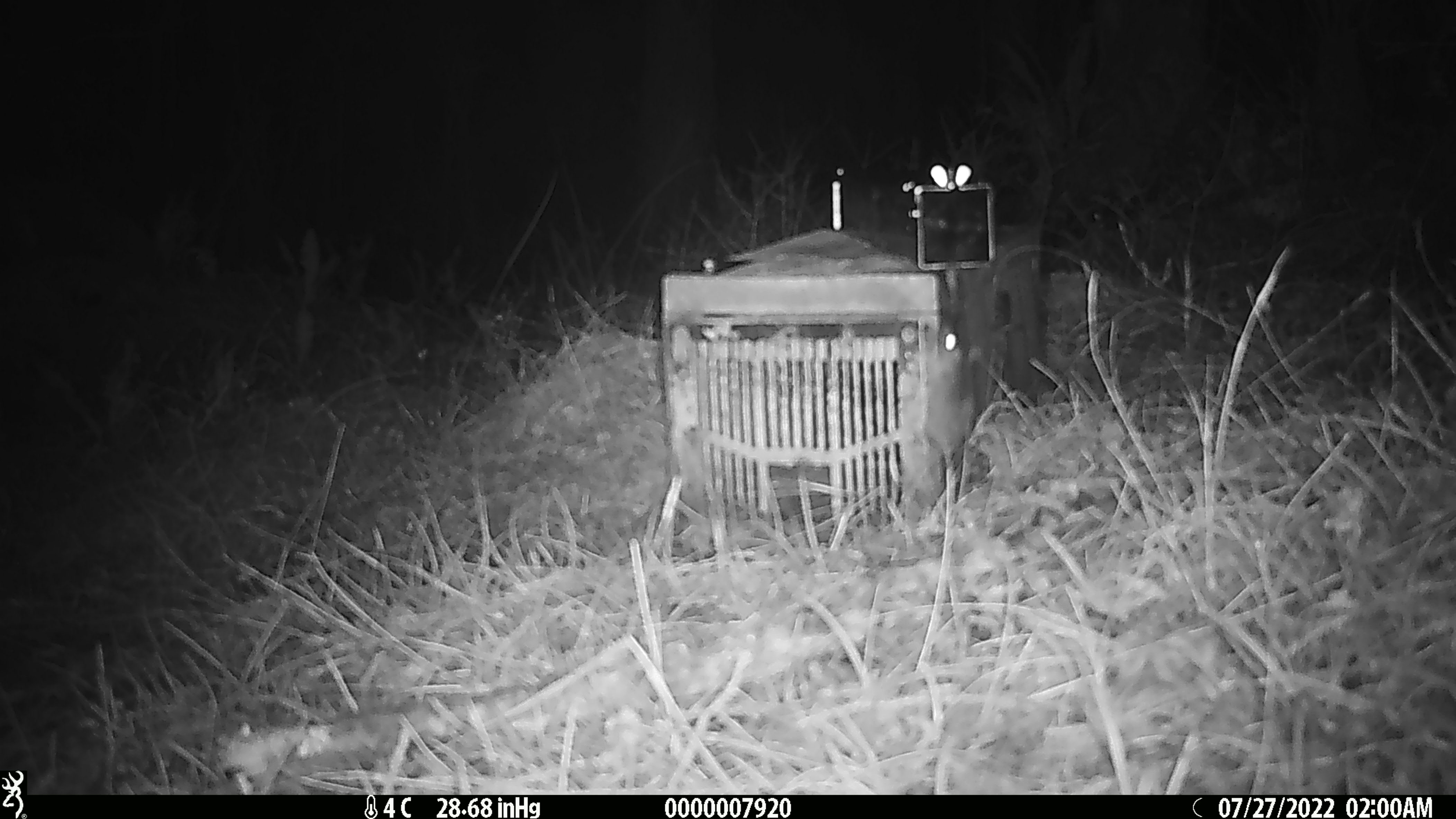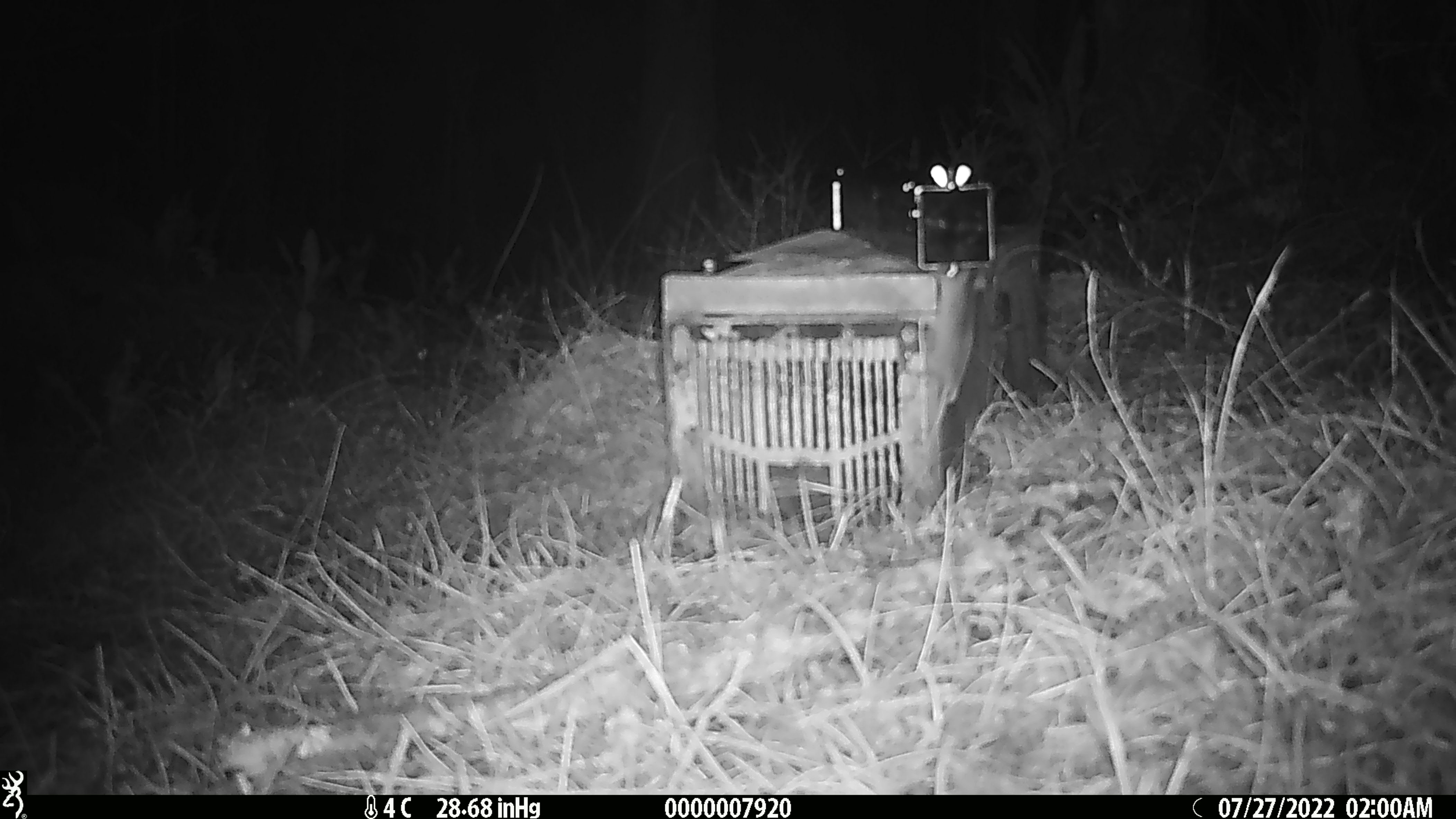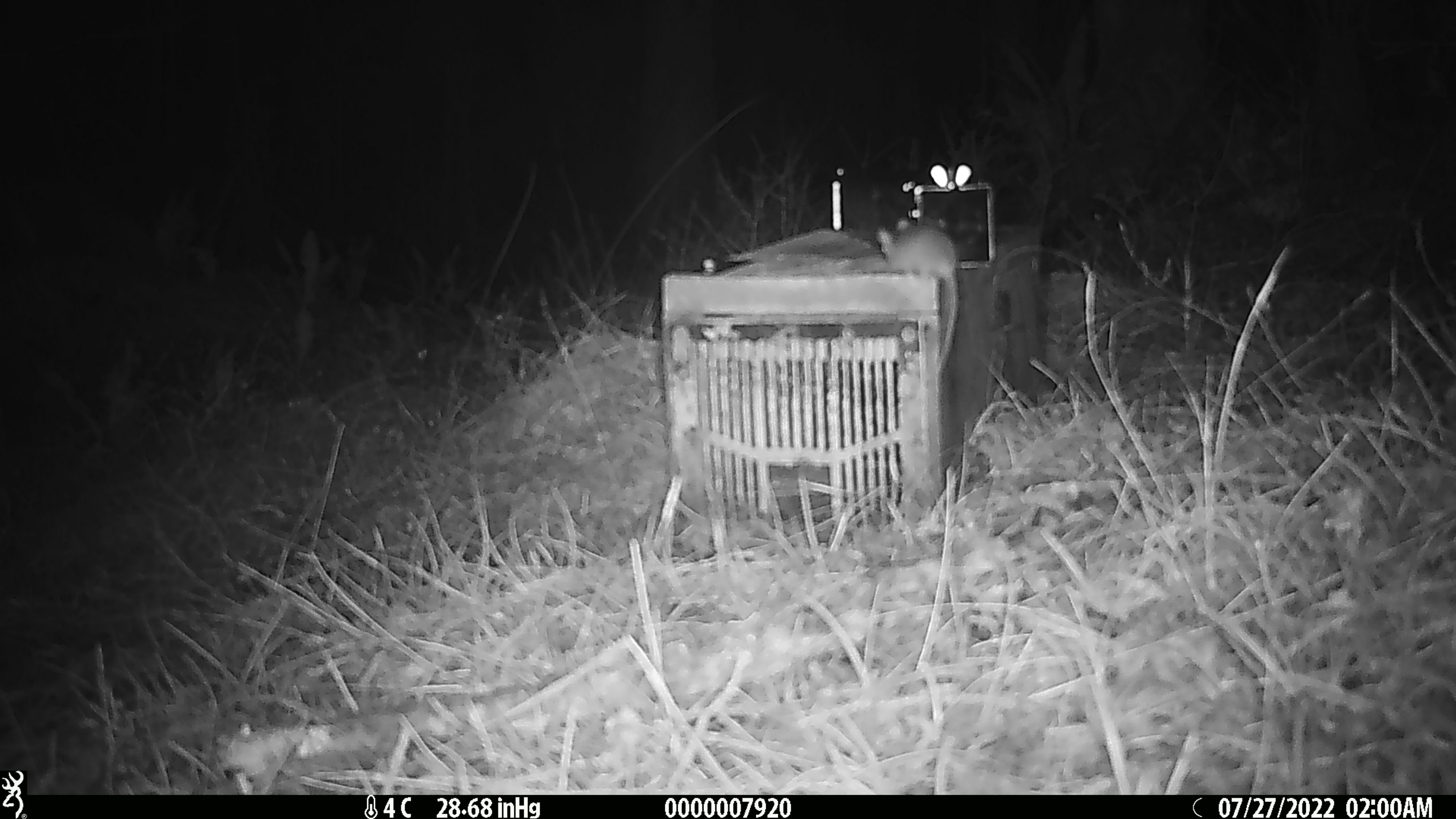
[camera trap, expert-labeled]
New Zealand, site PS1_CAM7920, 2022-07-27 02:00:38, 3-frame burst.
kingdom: Animalia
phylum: Chordata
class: Mammalia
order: Rodentia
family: Muridae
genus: Mus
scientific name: Mus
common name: mouse